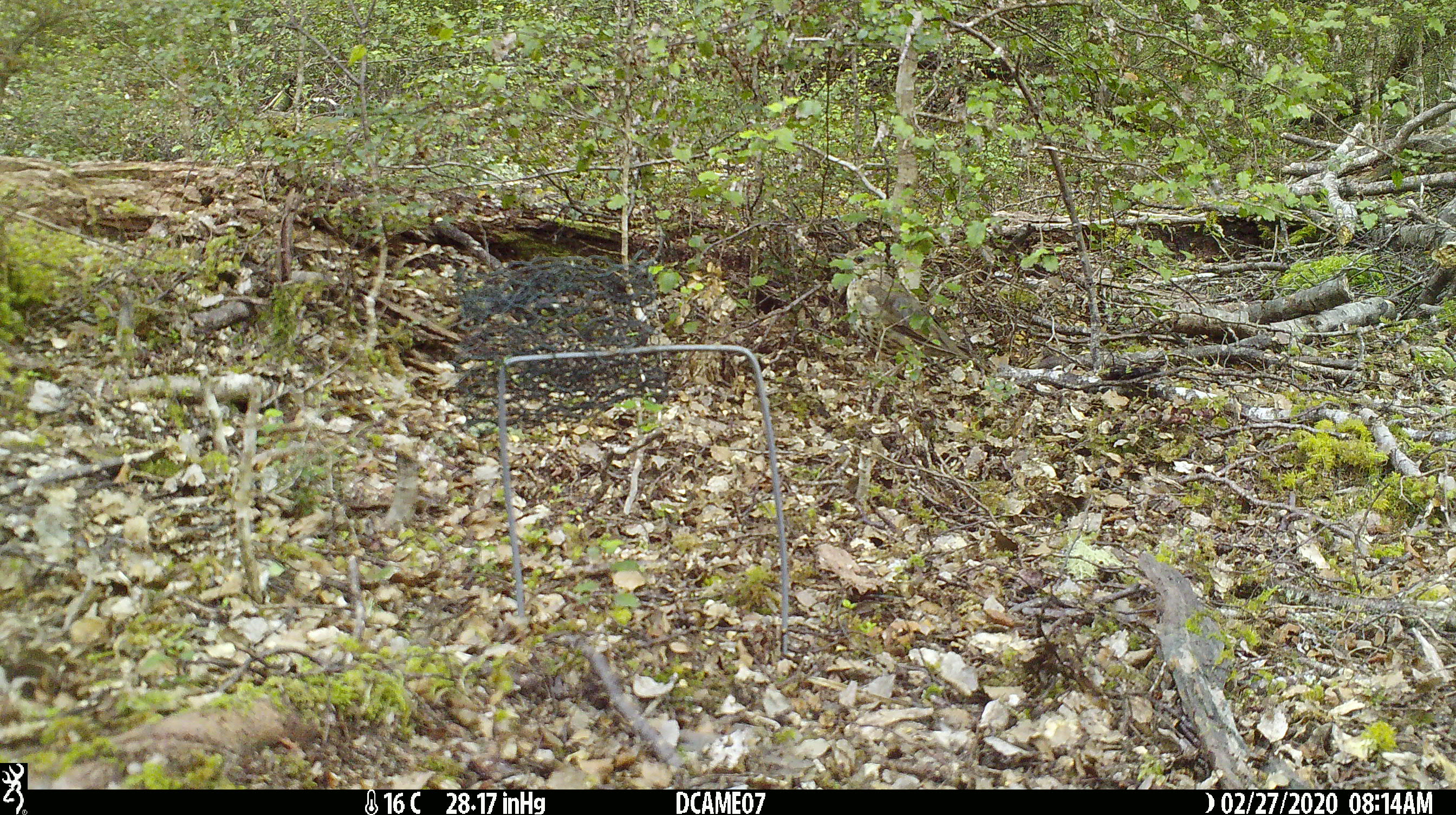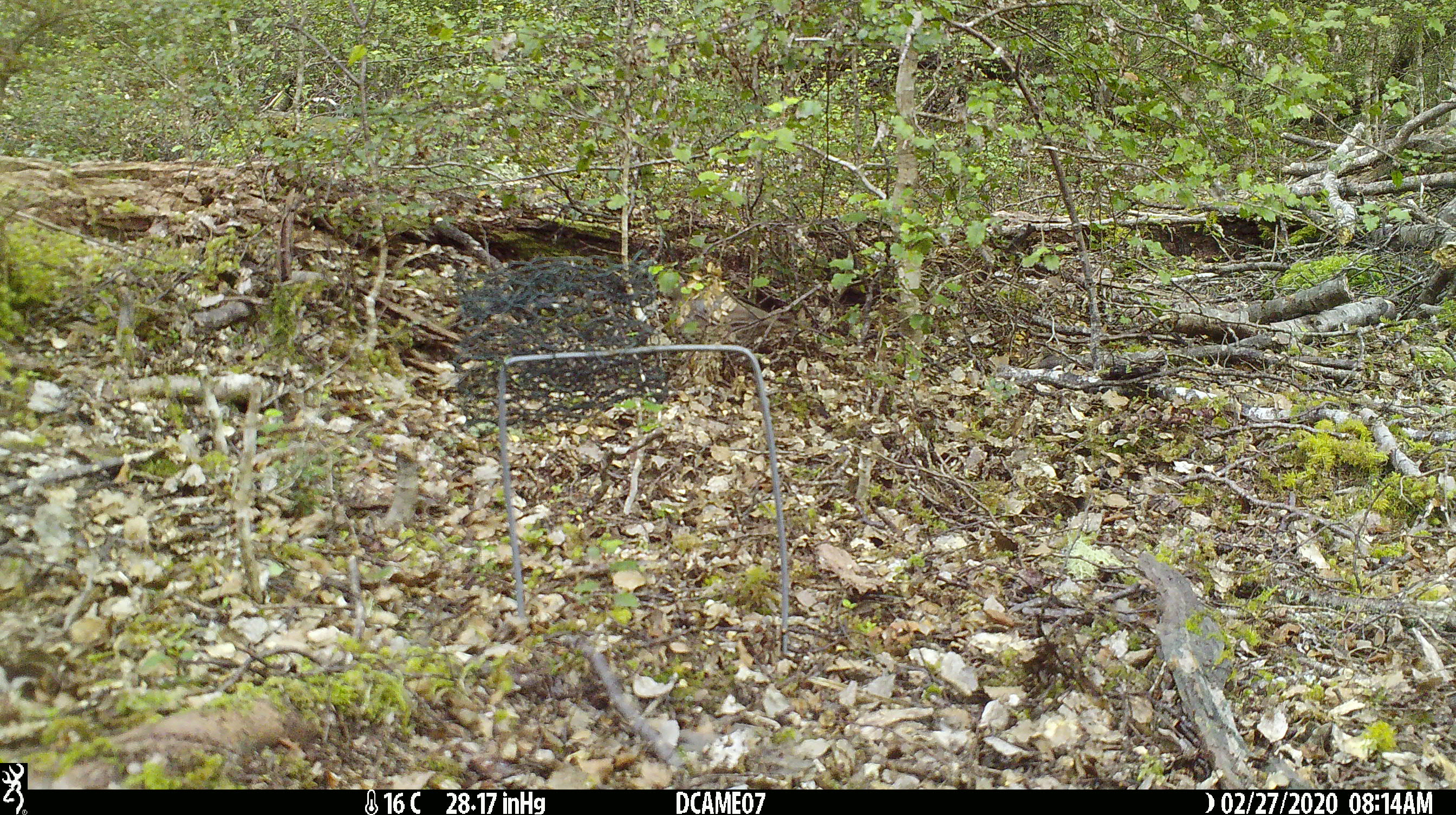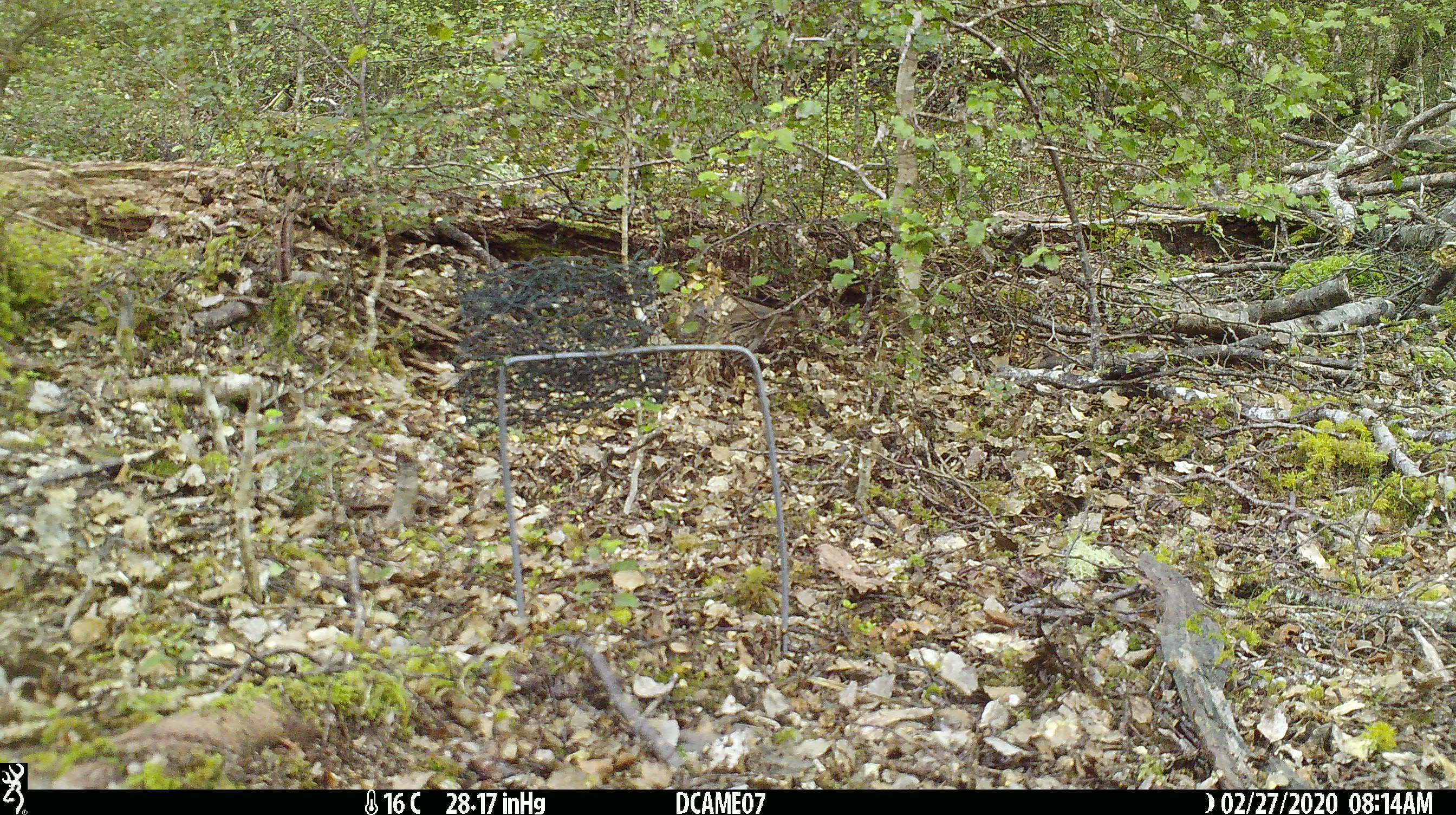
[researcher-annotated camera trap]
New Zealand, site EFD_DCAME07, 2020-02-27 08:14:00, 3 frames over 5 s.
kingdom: Animalia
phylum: Chordata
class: Aves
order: Passeriformes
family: Turdidae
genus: Turdus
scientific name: Turdus philomelos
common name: song thrush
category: thrush